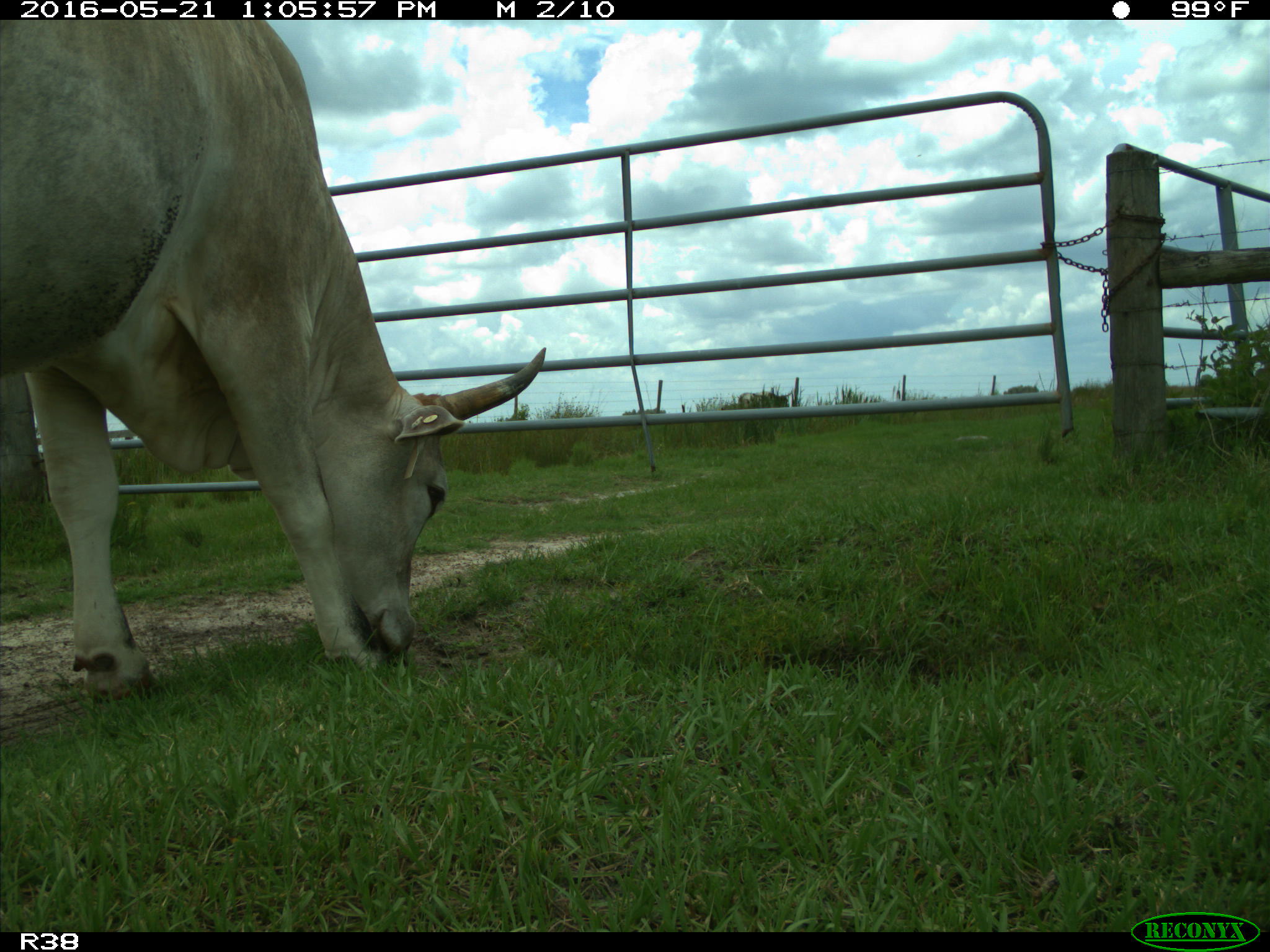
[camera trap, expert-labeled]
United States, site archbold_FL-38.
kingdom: Animalia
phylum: Chordata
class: Mammalia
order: Artiodactyla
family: Bovidae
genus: Bos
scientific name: Bos taurus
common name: domestic cow